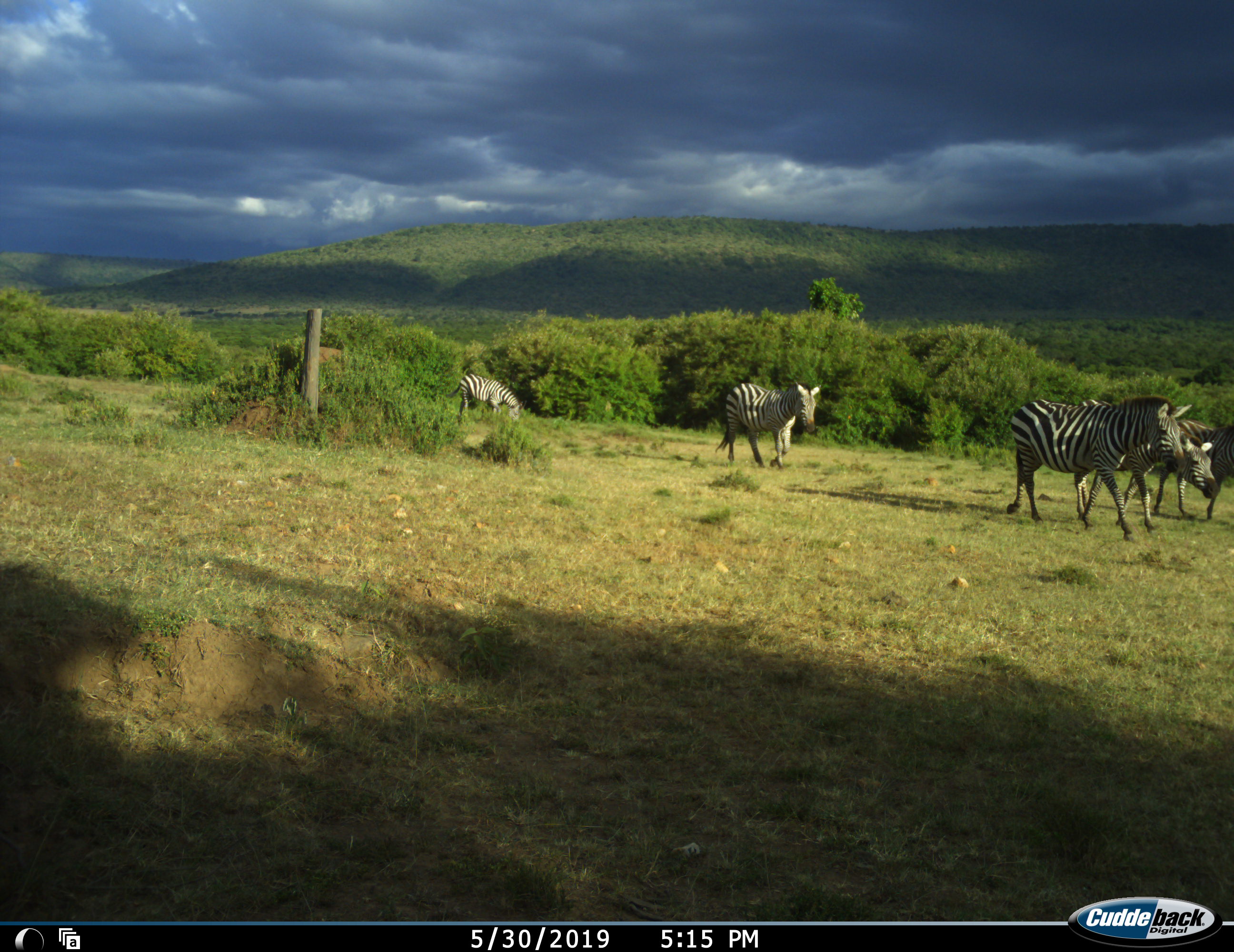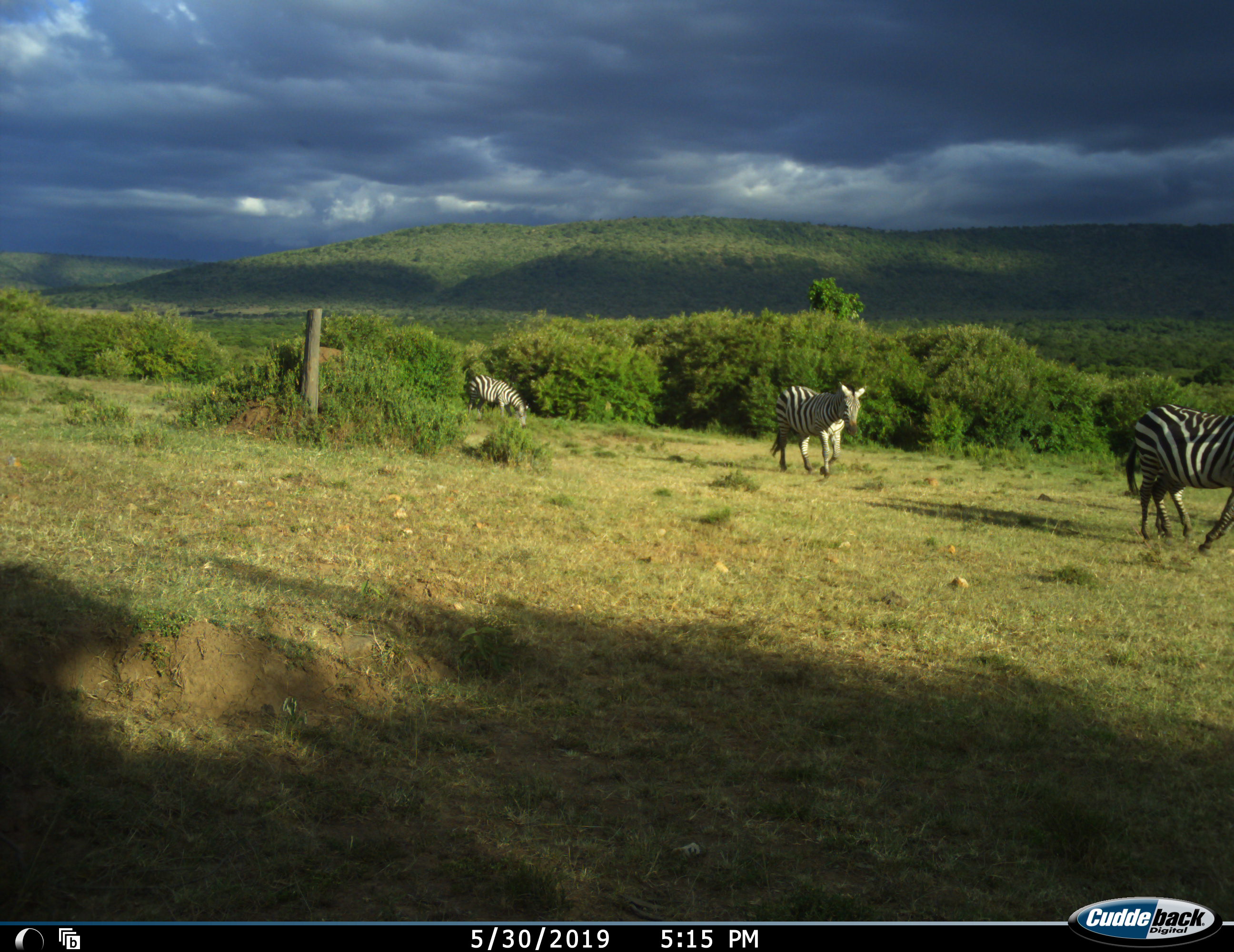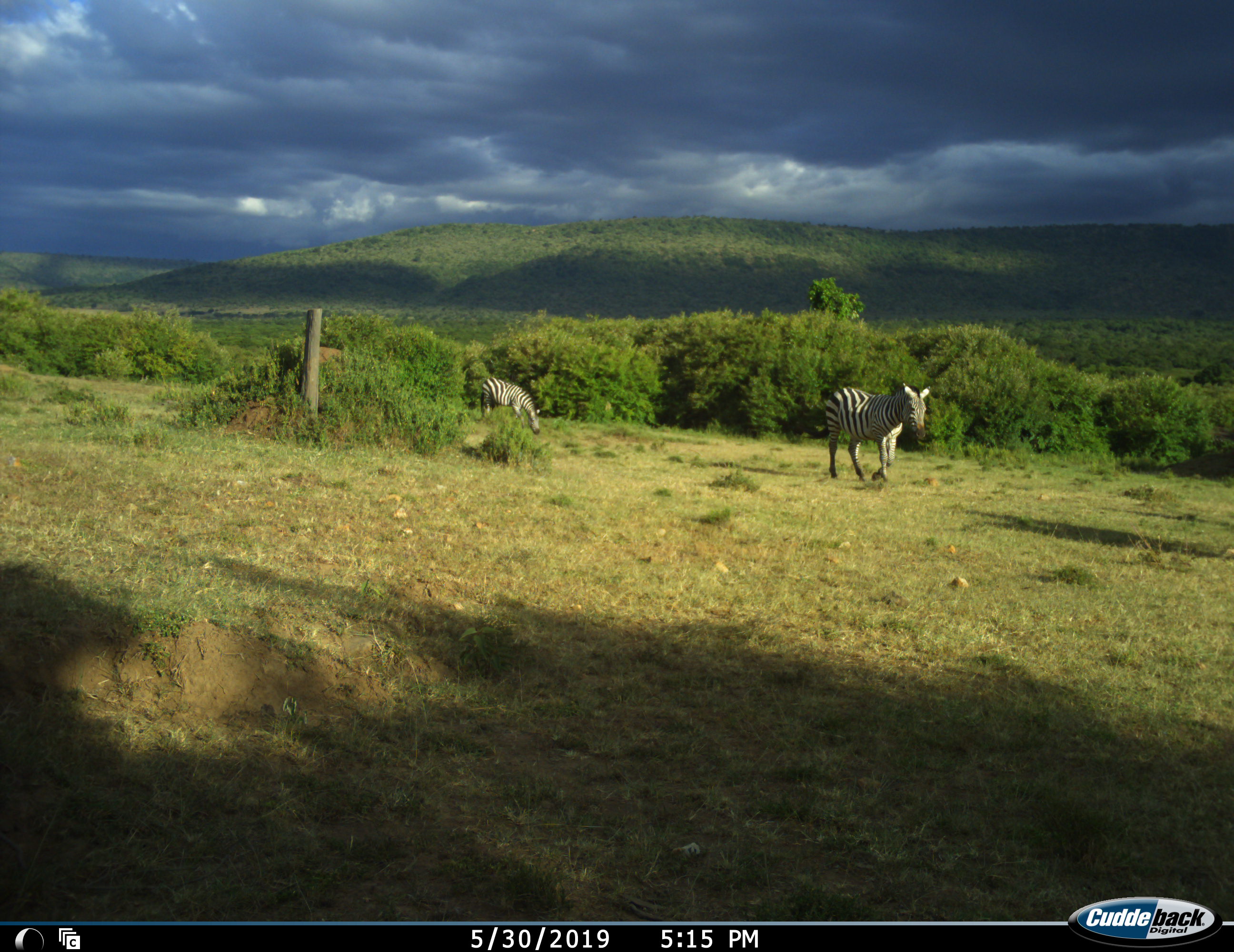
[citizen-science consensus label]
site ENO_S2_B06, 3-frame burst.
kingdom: Animalia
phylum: Chordata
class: Mammalia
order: Perissodactyla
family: Equidae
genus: Equus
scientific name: Equus quagga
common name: plains zebra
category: zebraplains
Zebraplains (plains zebra) (Equus quagga), count 5. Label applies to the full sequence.